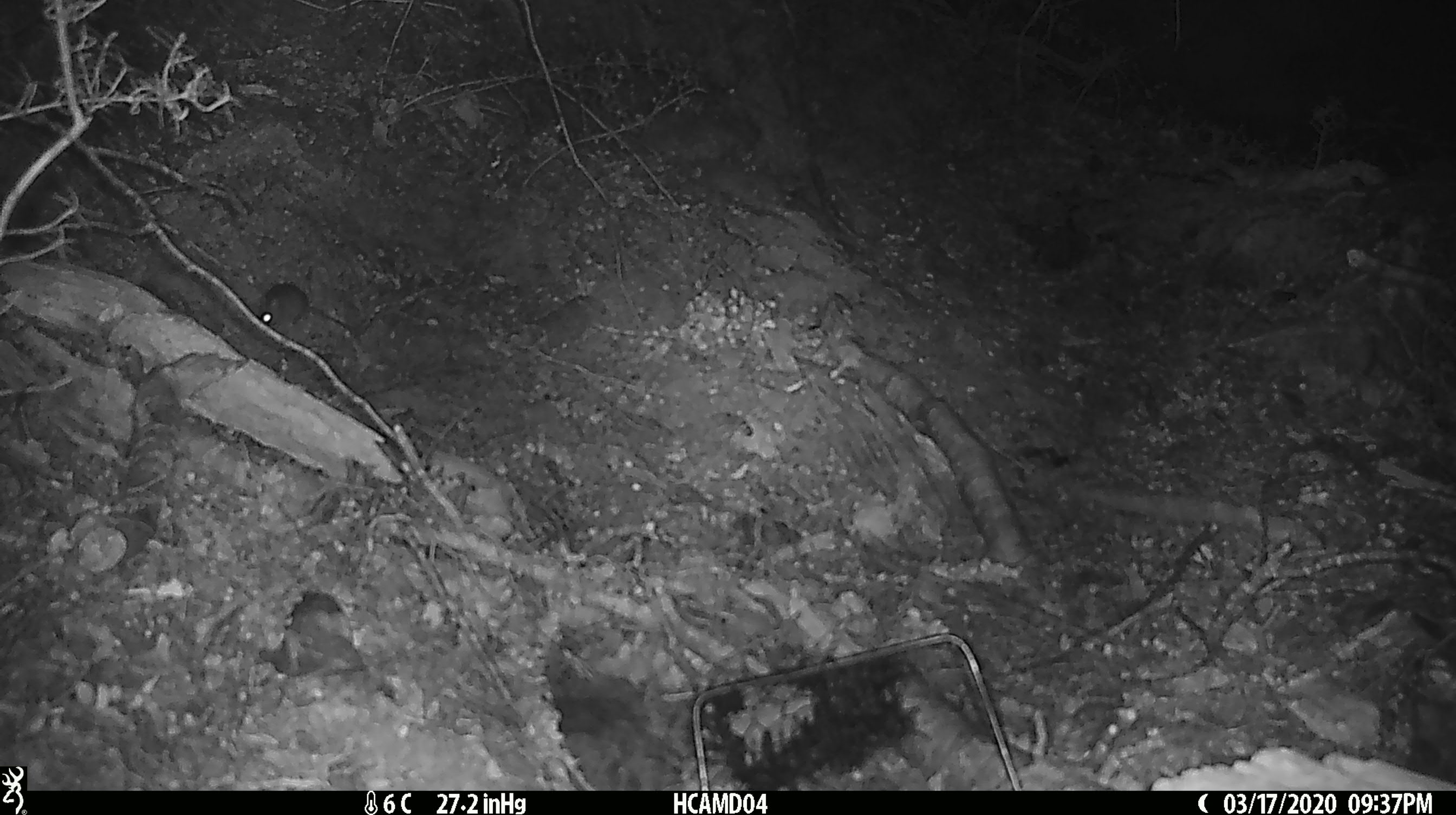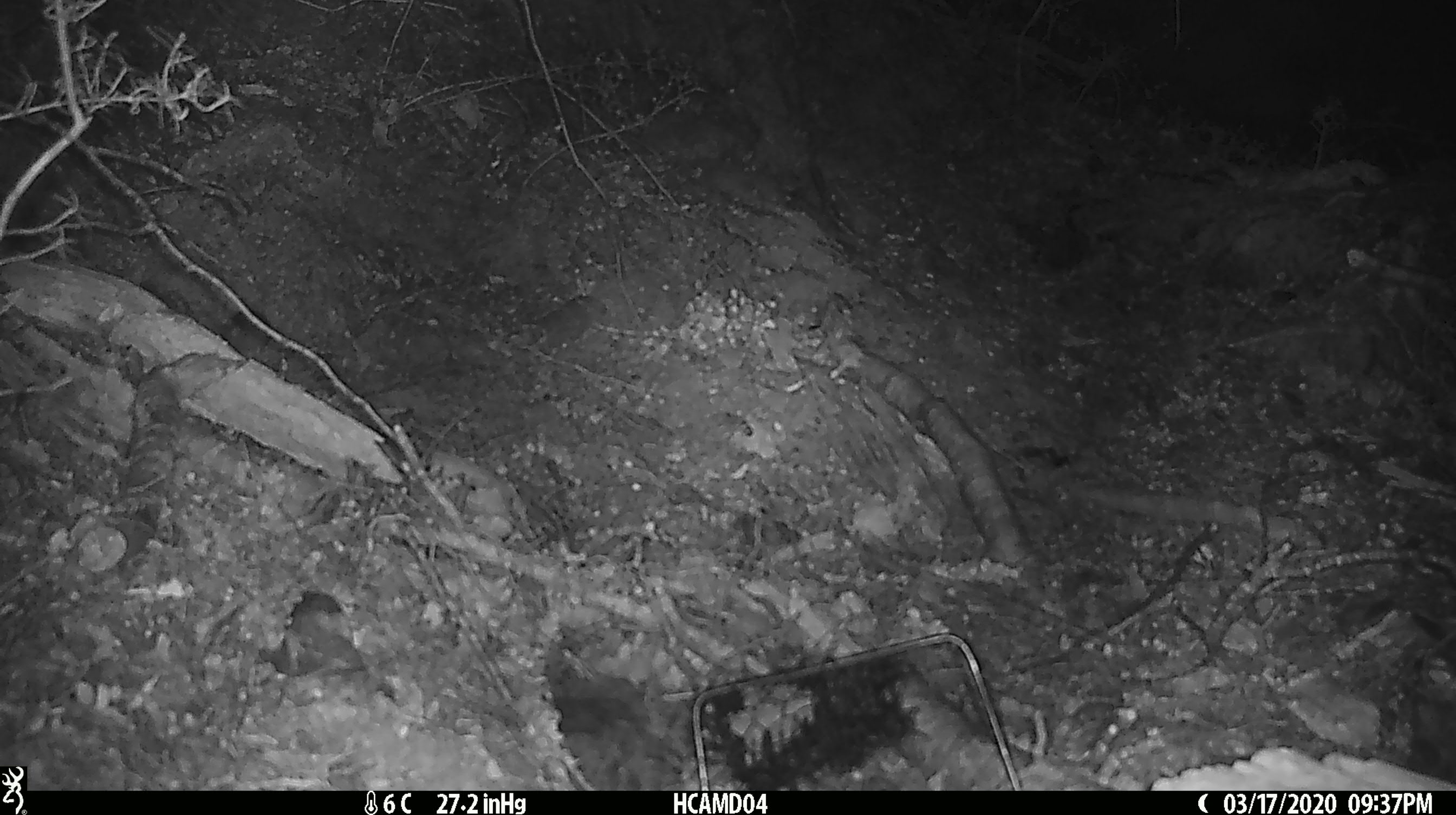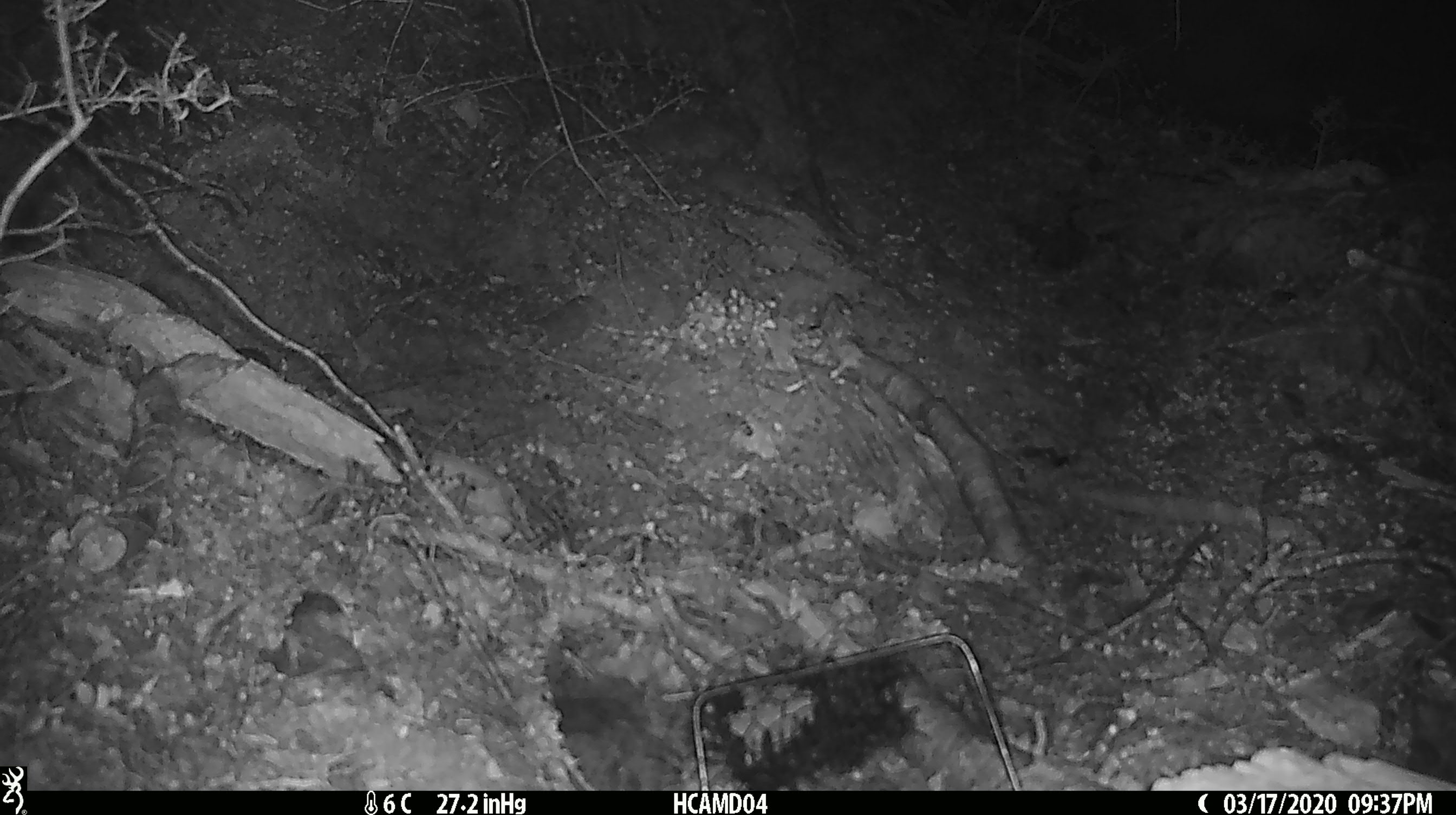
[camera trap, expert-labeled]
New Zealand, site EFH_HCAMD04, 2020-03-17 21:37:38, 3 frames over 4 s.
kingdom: Animalia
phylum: Chordata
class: Mammalia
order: Rodentia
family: Muridae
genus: Mus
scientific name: Mus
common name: mouse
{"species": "mouse (Mus)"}